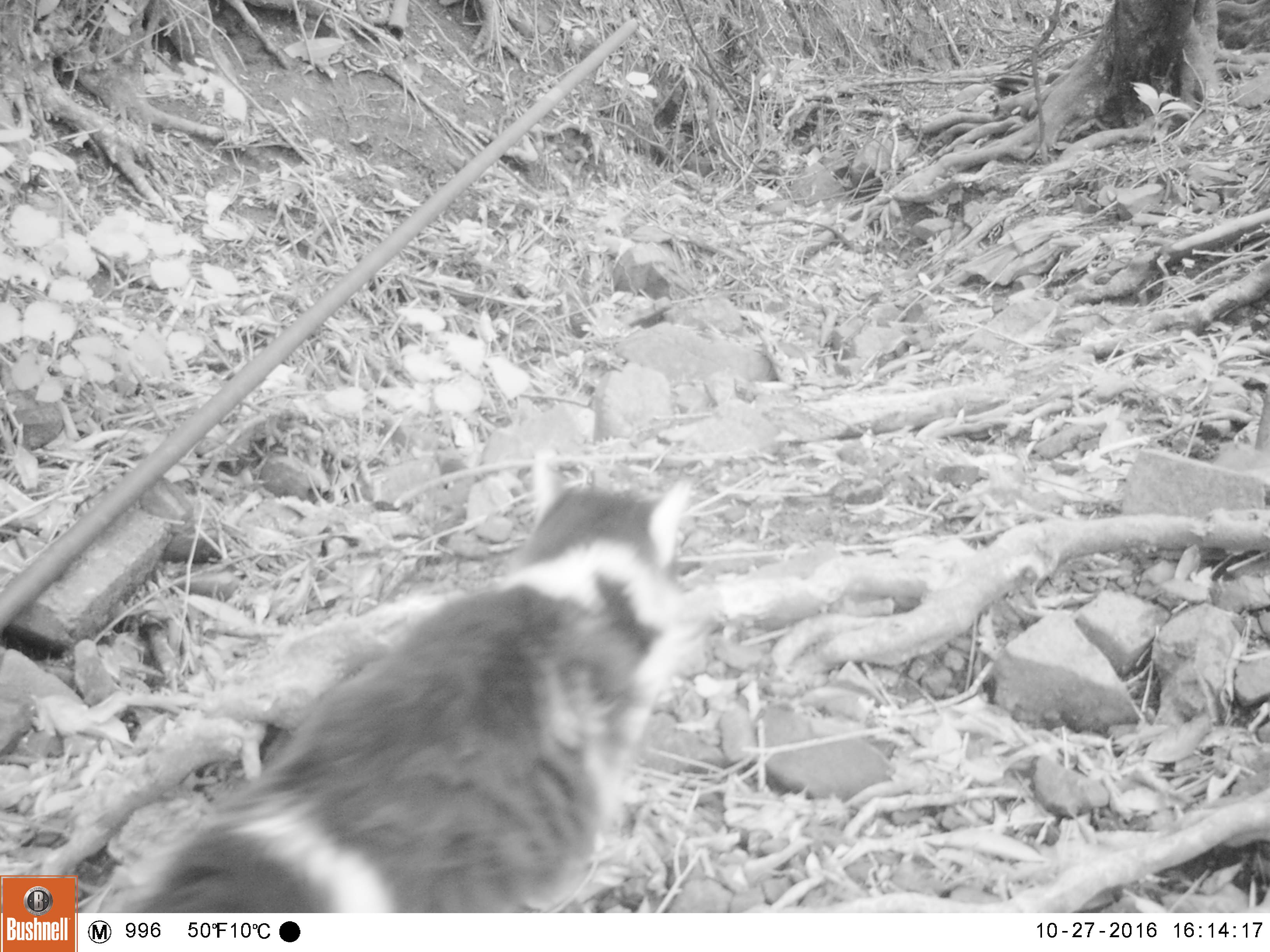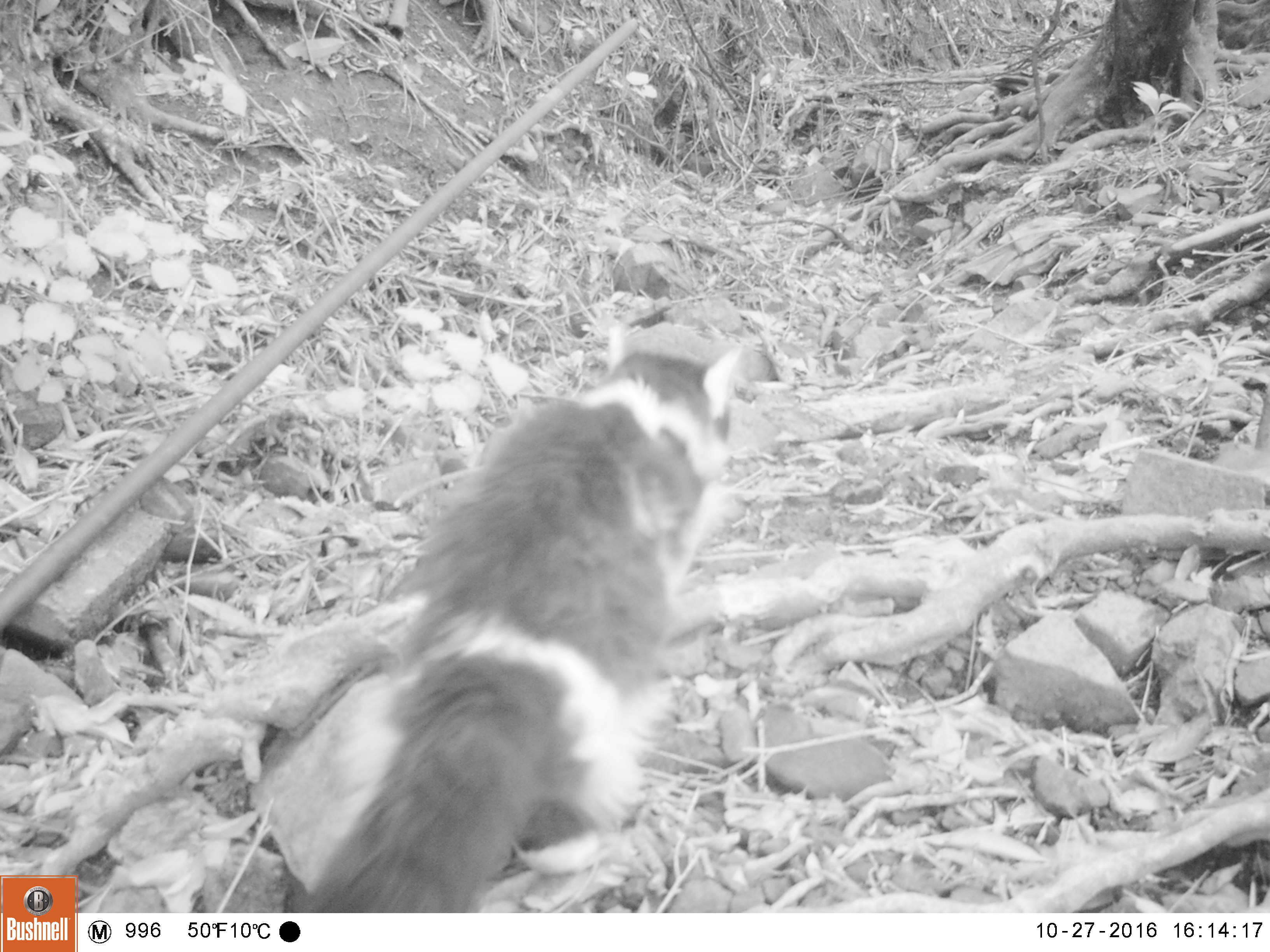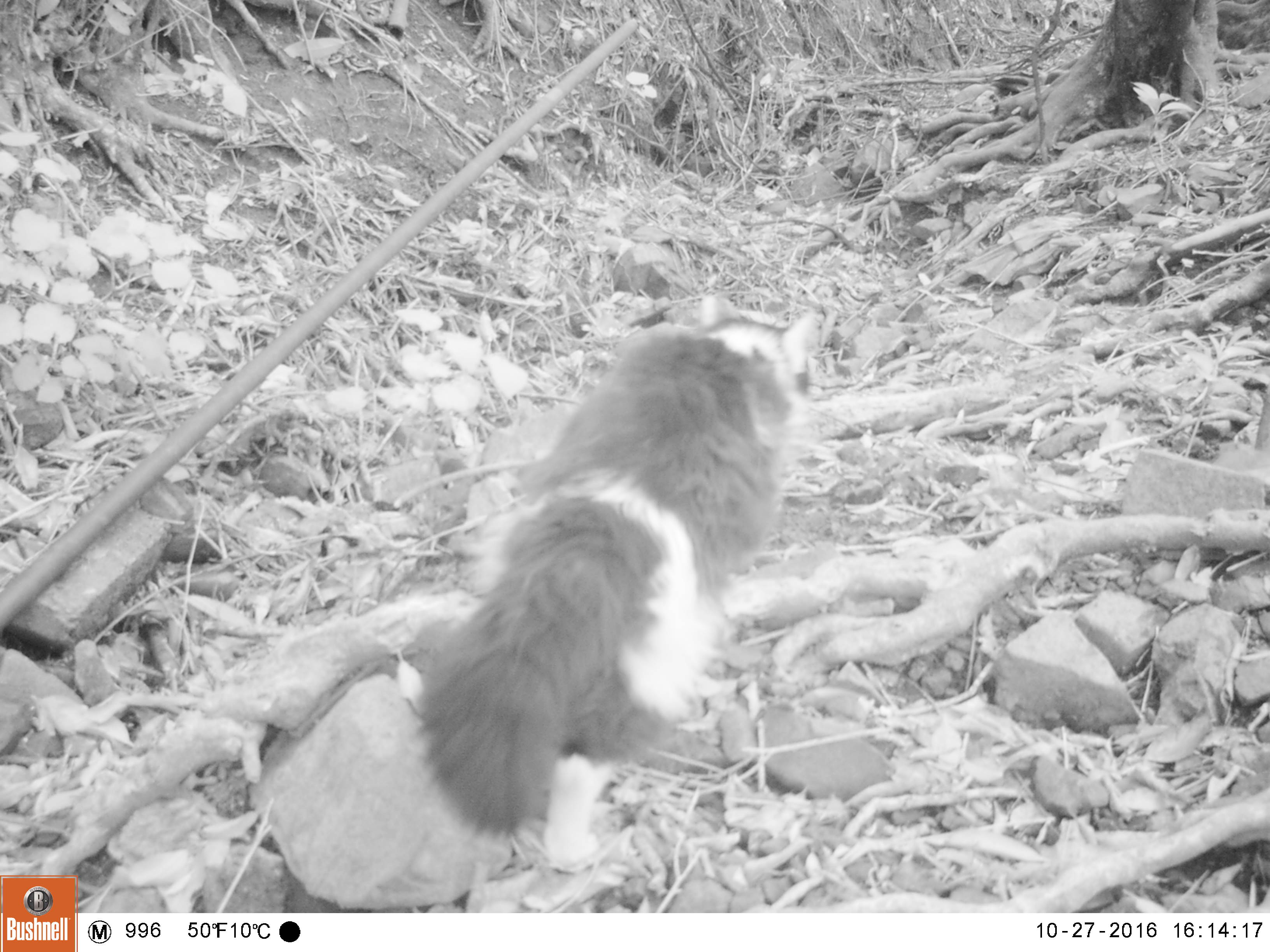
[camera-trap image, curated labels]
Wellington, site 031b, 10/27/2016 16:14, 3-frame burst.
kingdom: Animalia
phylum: Chordata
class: Mammalia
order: Carnivora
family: Felidae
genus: Felis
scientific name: Felis catus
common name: cat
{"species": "cat (Felis catus)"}